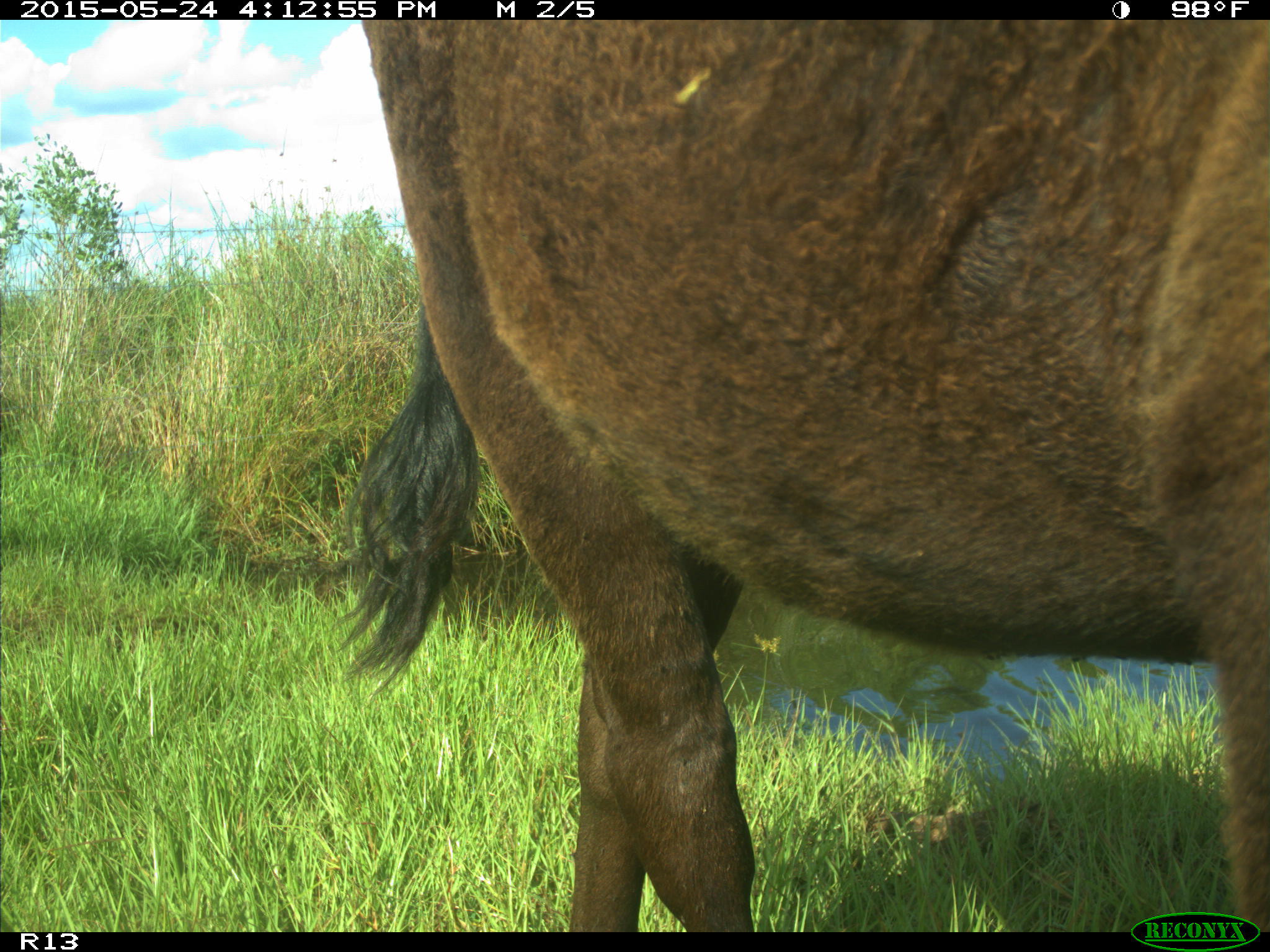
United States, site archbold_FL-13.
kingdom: Animalia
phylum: Chordata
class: Mammalia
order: Artiodactyla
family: Bovidae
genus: Bos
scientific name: Bos taurus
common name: domestic cow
Bos taurus (domestic cow).